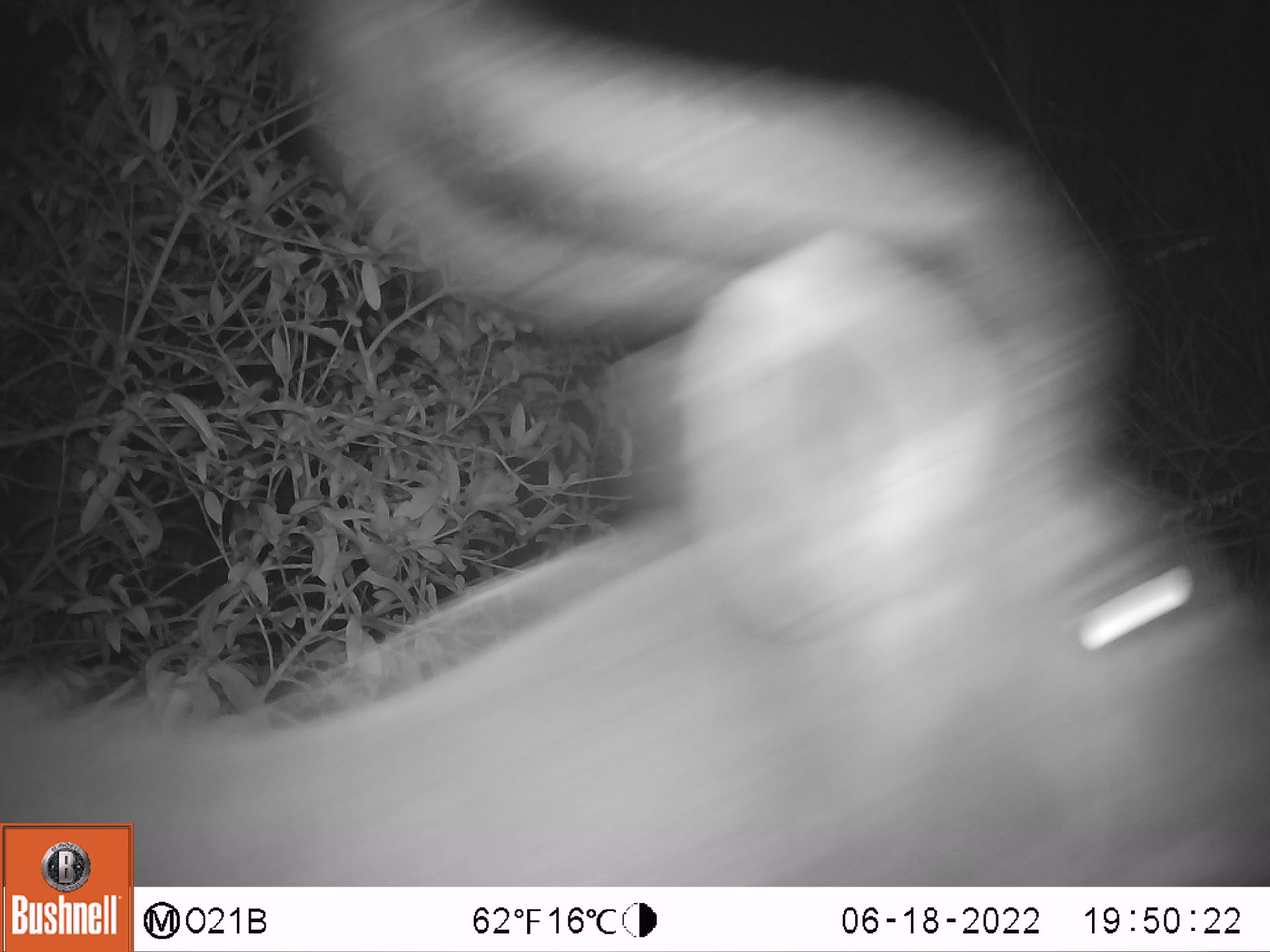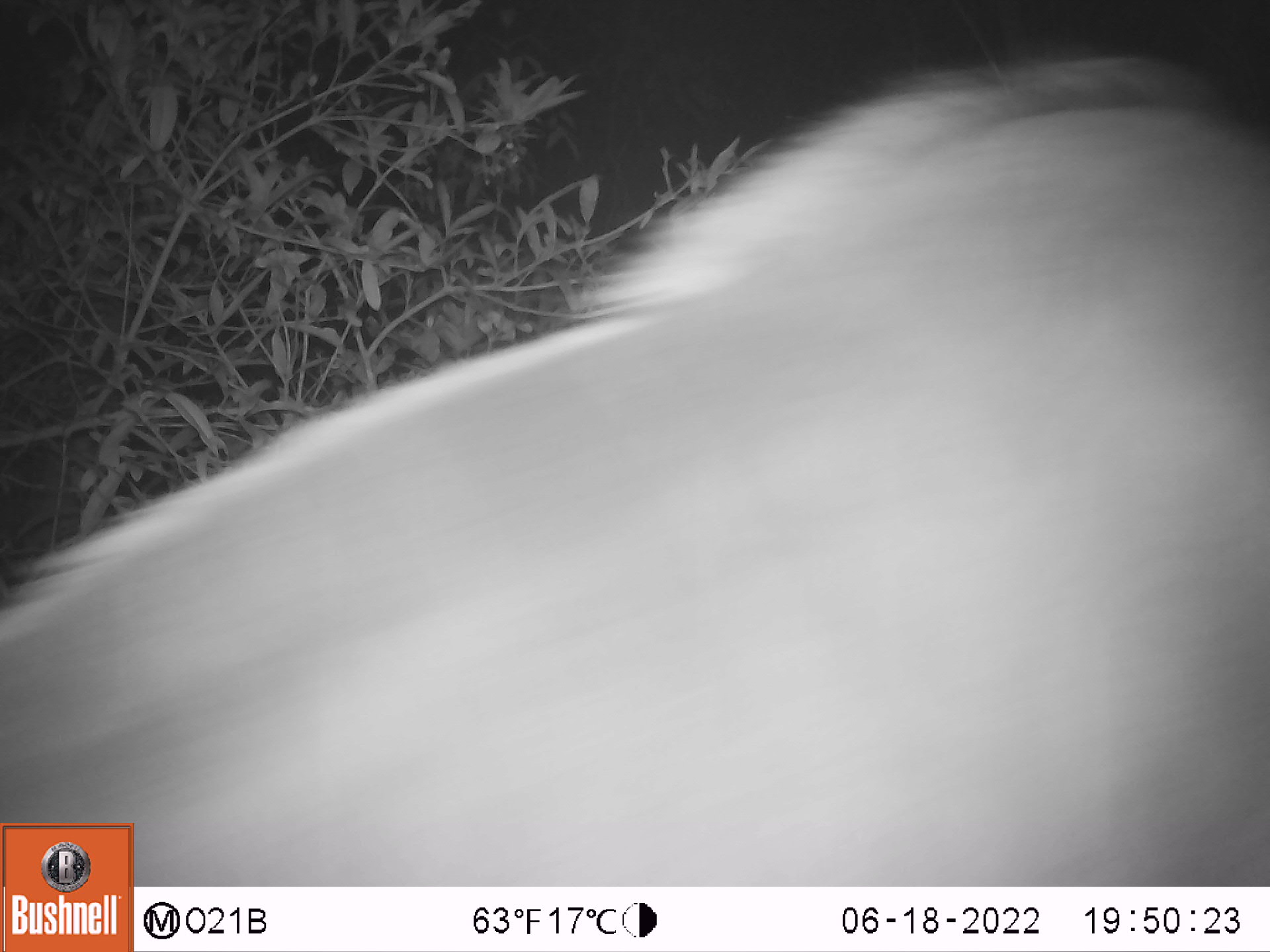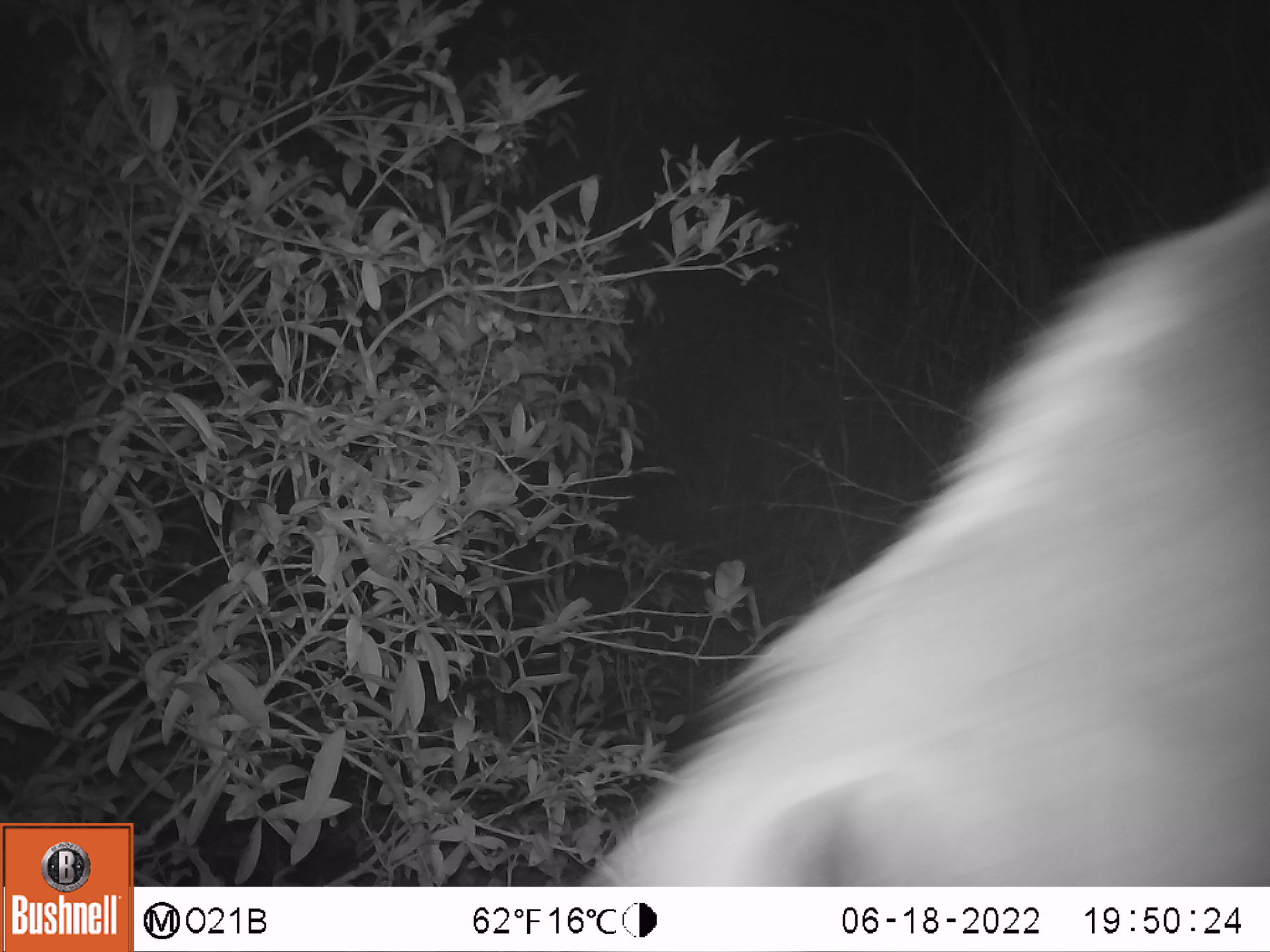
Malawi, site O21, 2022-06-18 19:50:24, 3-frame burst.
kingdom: Animalia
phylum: Chordata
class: Mammalia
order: Artiodactyla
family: Bovidae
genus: Tragelaphus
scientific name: Tragelaphus strepsiceros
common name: greater kudu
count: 1